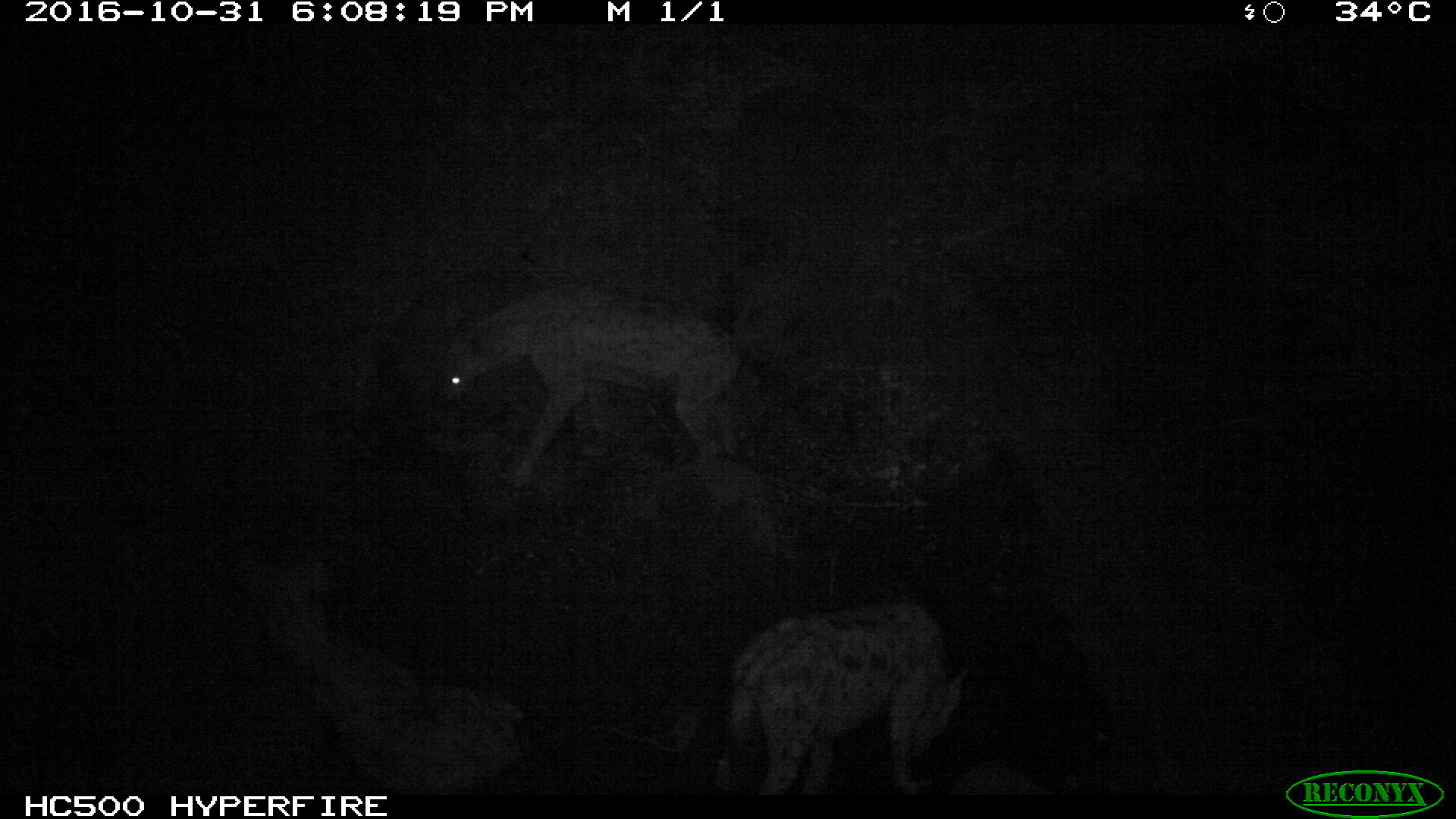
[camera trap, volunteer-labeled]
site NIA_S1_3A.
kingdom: Animalia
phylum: Chordata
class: Mammalia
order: Carnivora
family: Hyaenidae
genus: Crocuta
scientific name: Crocuta crocuta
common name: spotted hyena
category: hyenaspotted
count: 2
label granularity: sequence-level